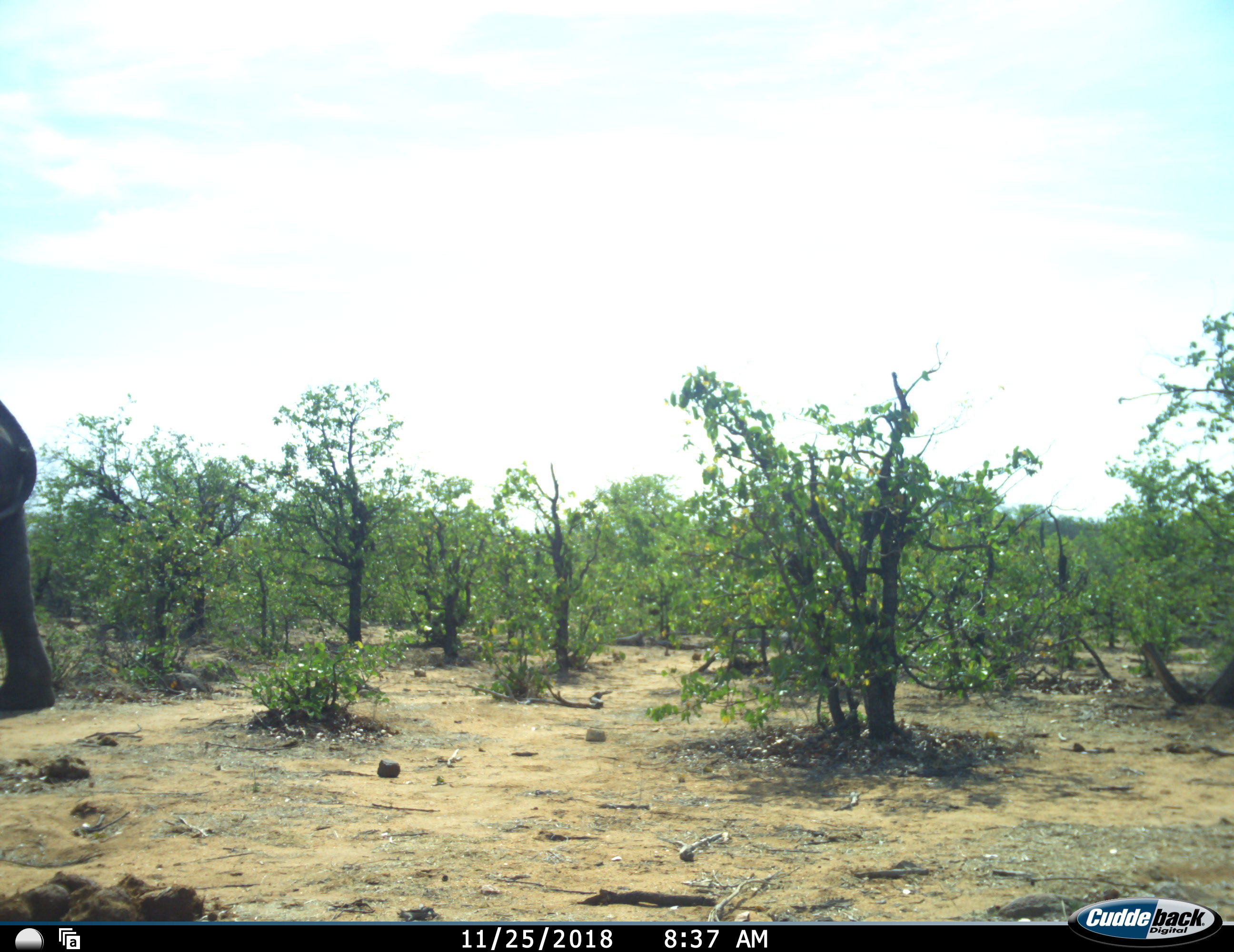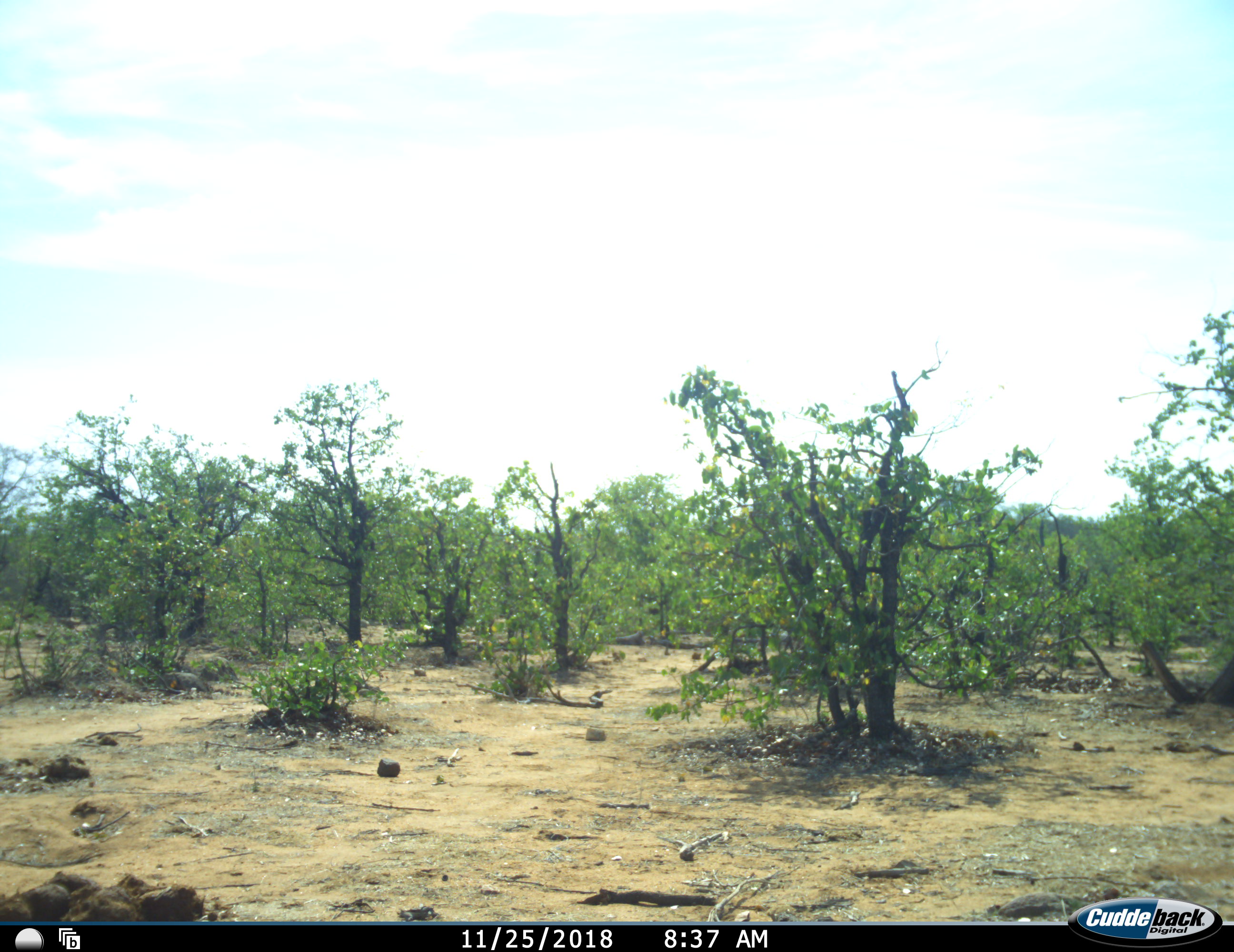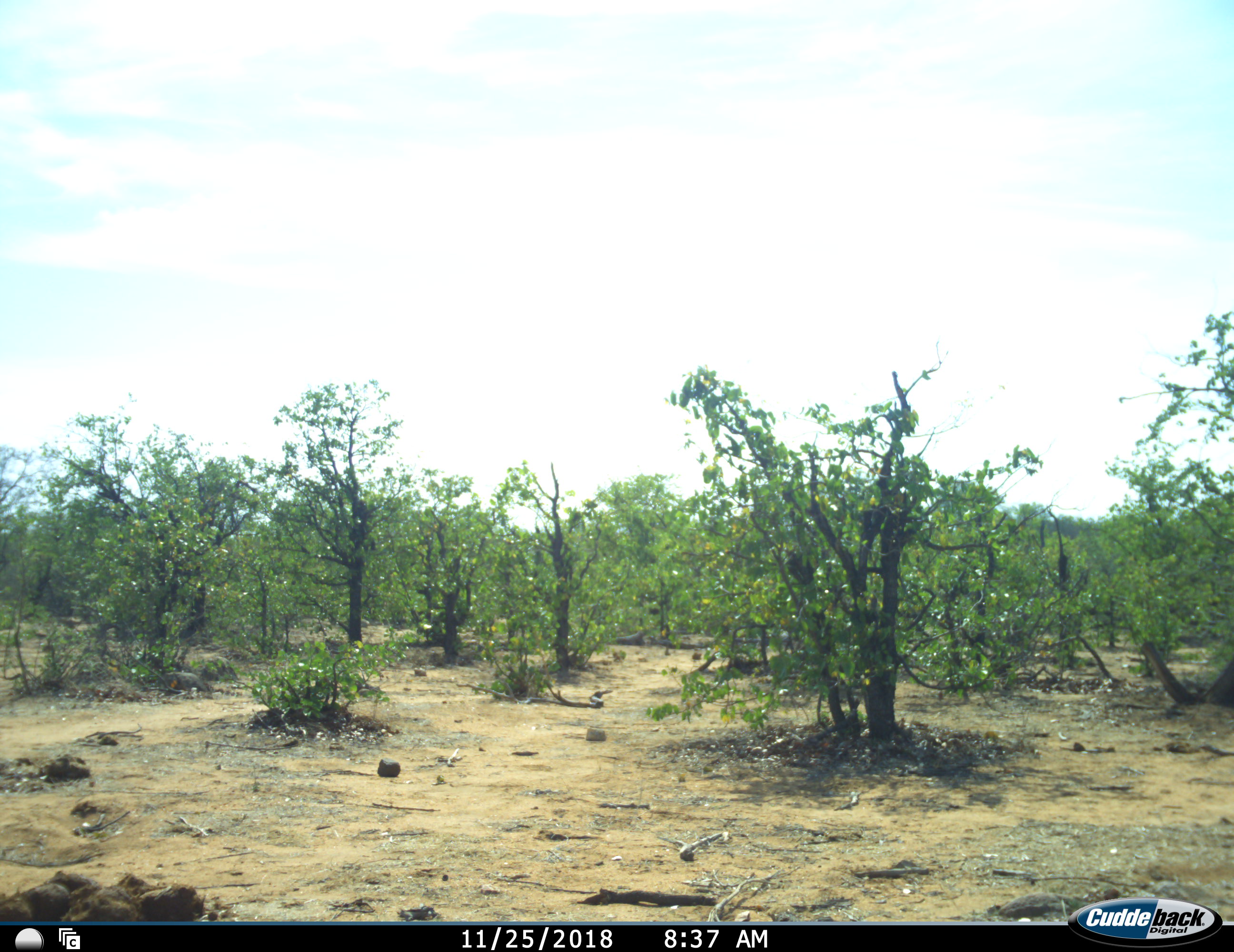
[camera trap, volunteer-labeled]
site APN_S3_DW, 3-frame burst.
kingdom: Animalia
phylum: Chordata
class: Mammalia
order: Proboscidea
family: Elephantidae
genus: Loxodonta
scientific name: Loxodonta africana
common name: african bush elephant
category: elephant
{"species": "elephant (african bush elephant) (Loxodonta africana)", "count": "1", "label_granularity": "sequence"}